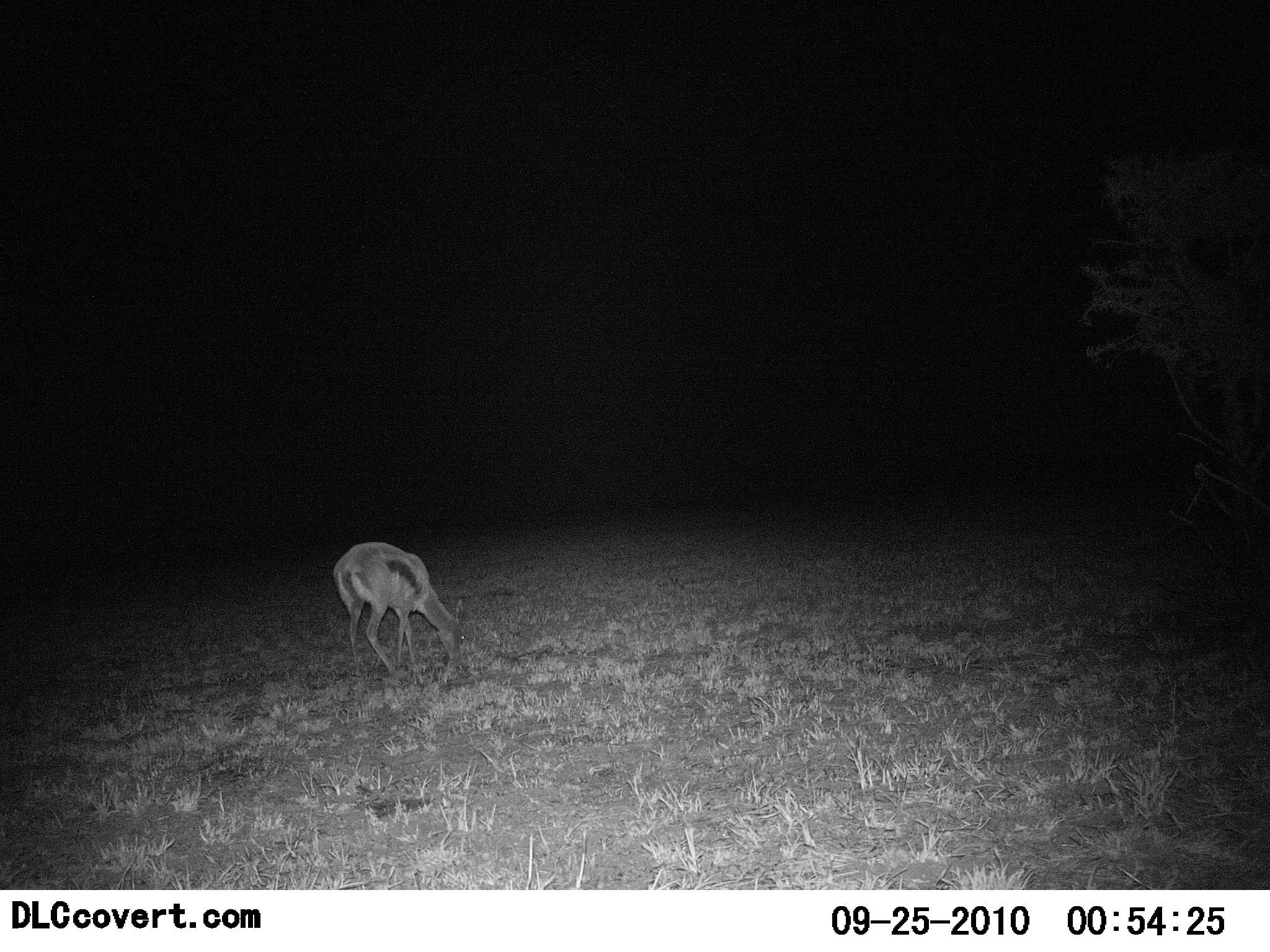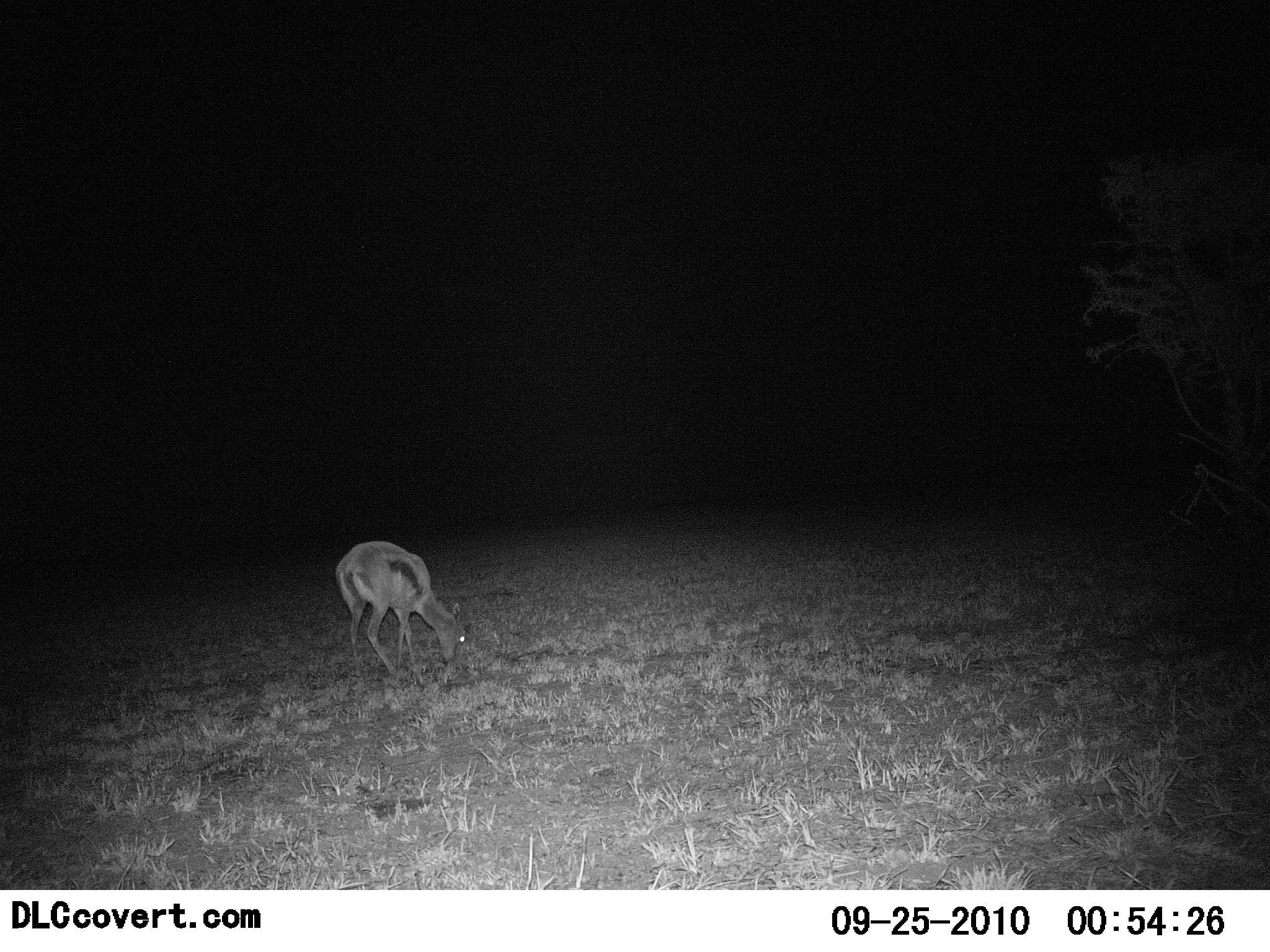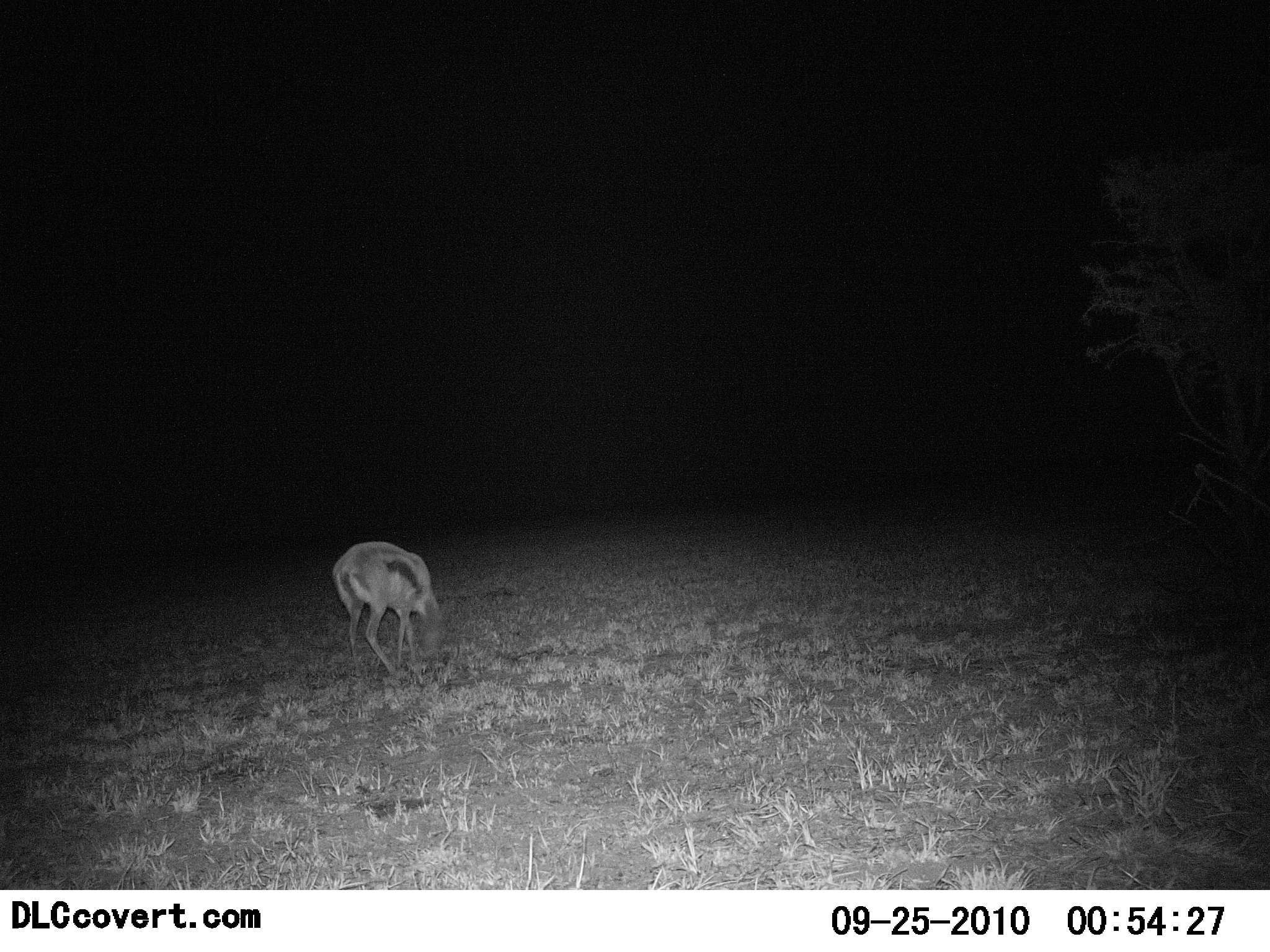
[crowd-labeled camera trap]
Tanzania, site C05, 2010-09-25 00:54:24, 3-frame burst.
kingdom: Animalia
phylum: Chordata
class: Mammalia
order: Artiodactyla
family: Bovidae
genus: Eudorcas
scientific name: Eudorcas thomsonii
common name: thomson's gazelle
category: gazellethomsons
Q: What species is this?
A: Gazellethomsons (thomson's gazelle) (Eudorcas thomsonii).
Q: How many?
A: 1.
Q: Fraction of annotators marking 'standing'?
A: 27%.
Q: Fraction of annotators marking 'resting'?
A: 0%.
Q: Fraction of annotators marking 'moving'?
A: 0%.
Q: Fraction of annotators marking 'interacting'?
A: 0%.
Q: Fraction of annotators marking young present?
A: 0%.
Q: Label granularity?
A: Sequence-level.